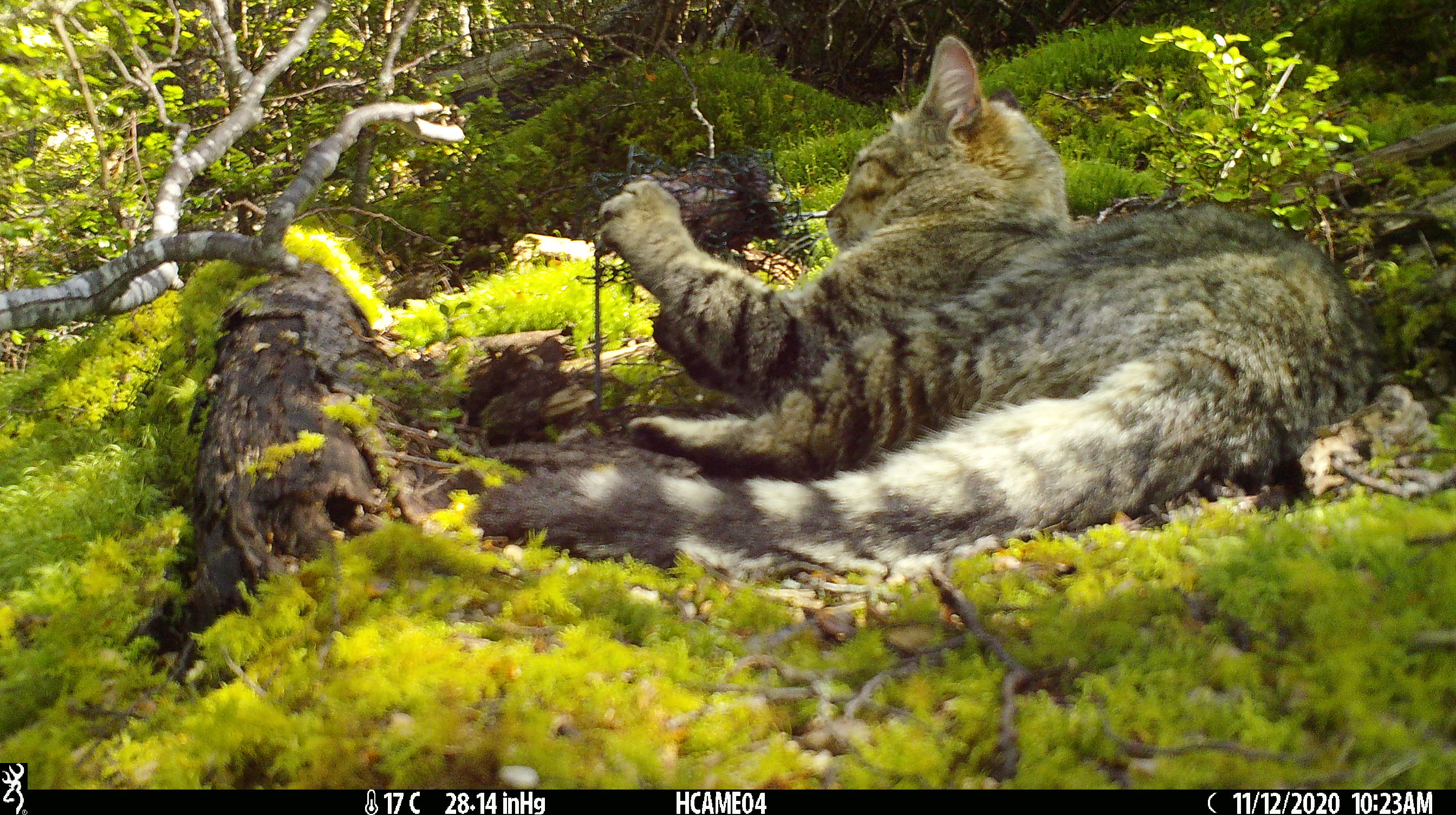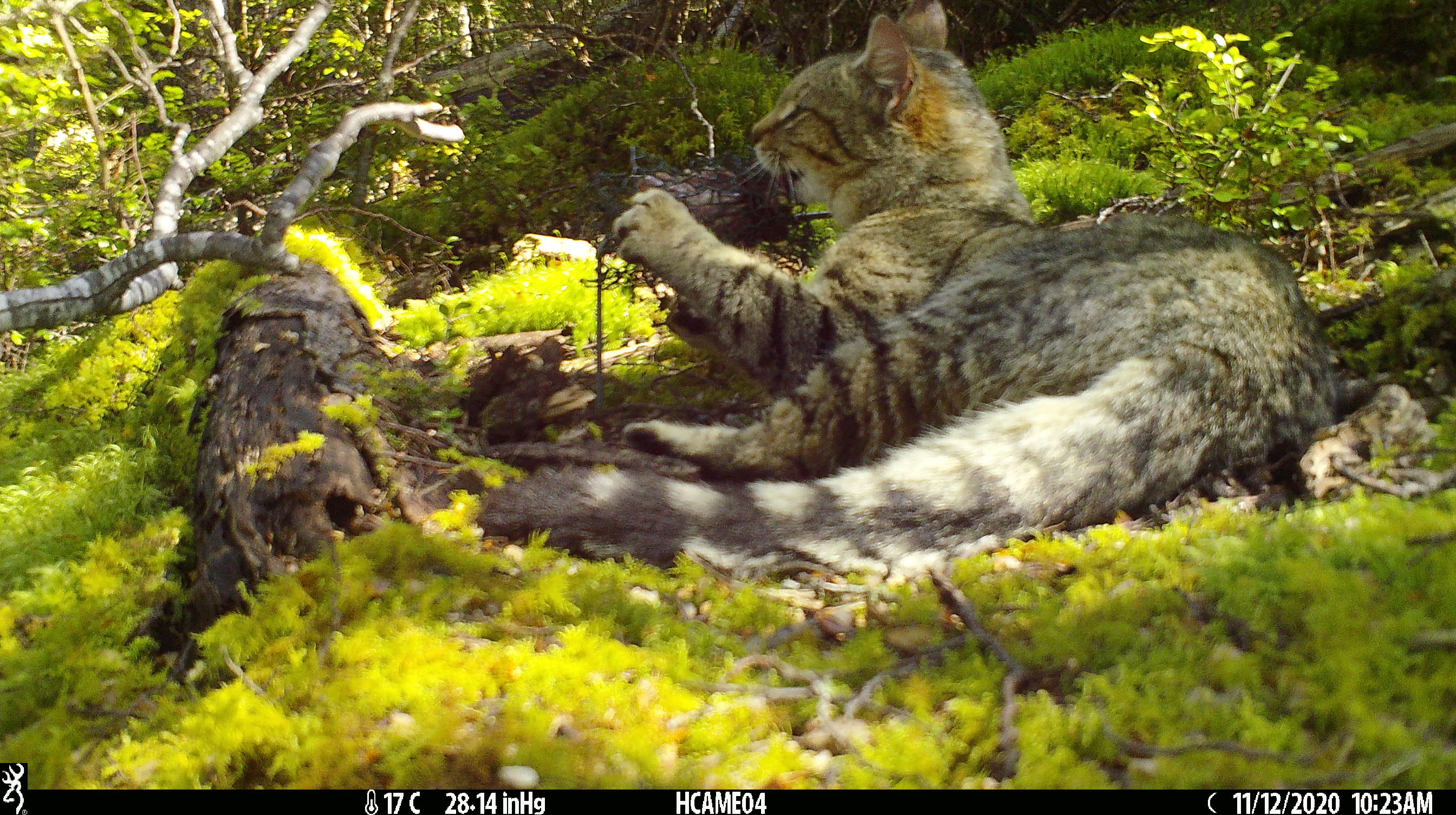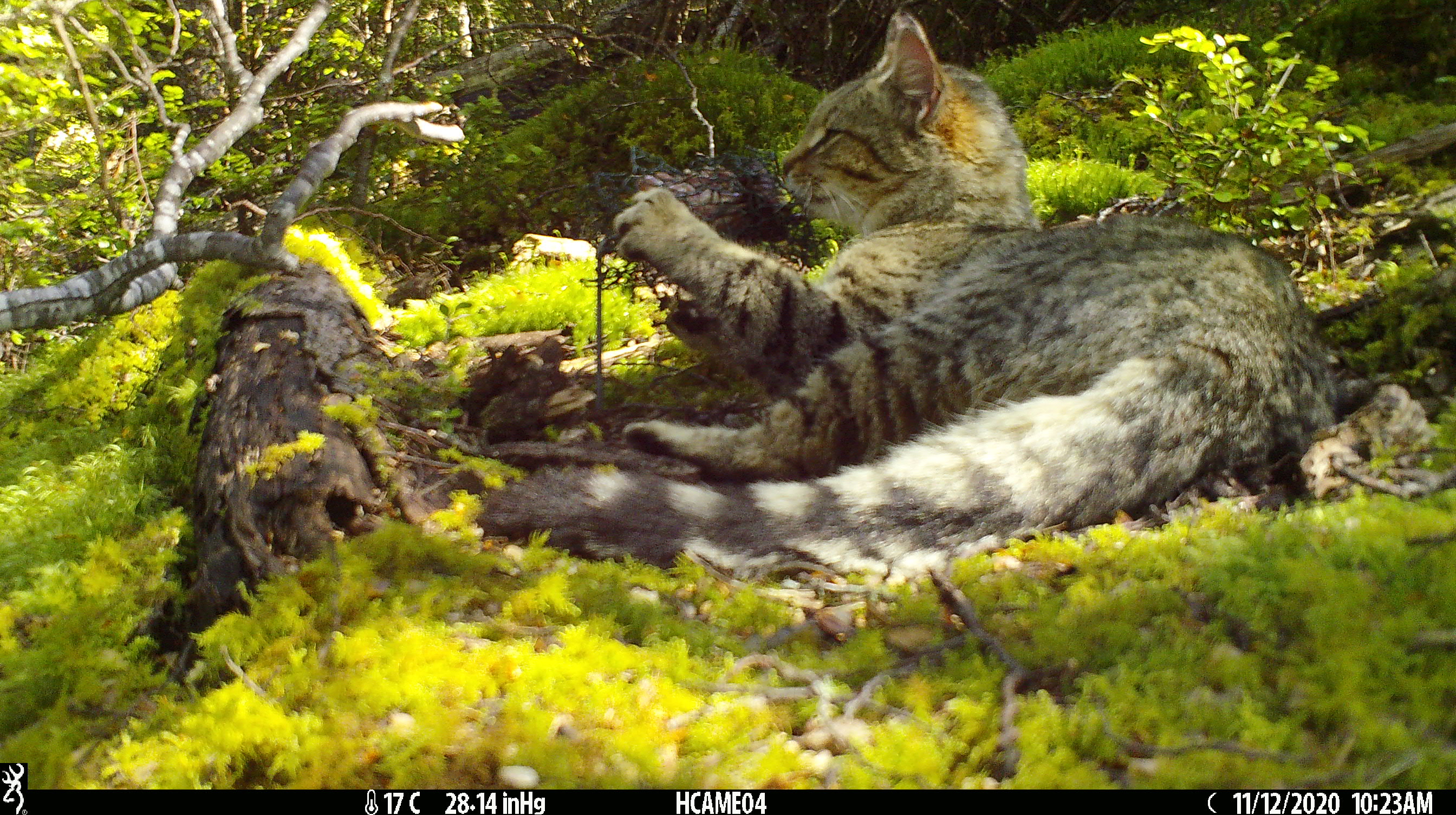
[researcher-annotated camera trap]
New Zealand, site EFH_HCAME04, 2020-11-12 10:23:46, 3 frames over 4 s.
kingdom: Animalia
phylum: Chordata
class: Mammalia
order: Carnivora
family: Felidae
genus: Felis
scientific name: Felis catus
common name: domestic cat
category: cat